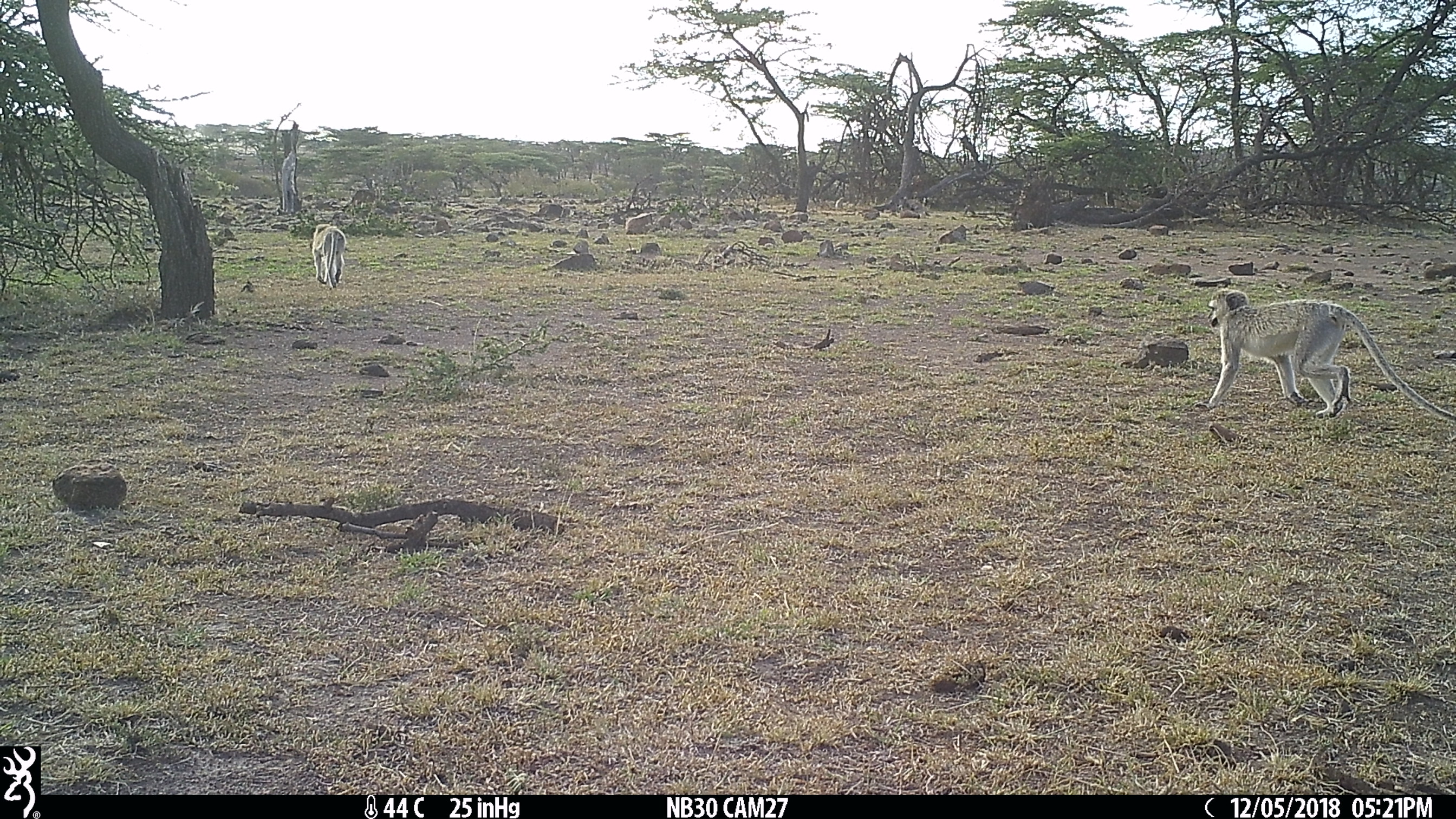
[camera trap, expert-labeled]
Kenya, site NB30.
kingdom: Animalia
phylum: Chordata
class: Mammalia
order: Primates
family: Cercopithecidae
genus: Chlorocebus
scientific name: Chlorocebus pygerythrus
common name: vervet monkey